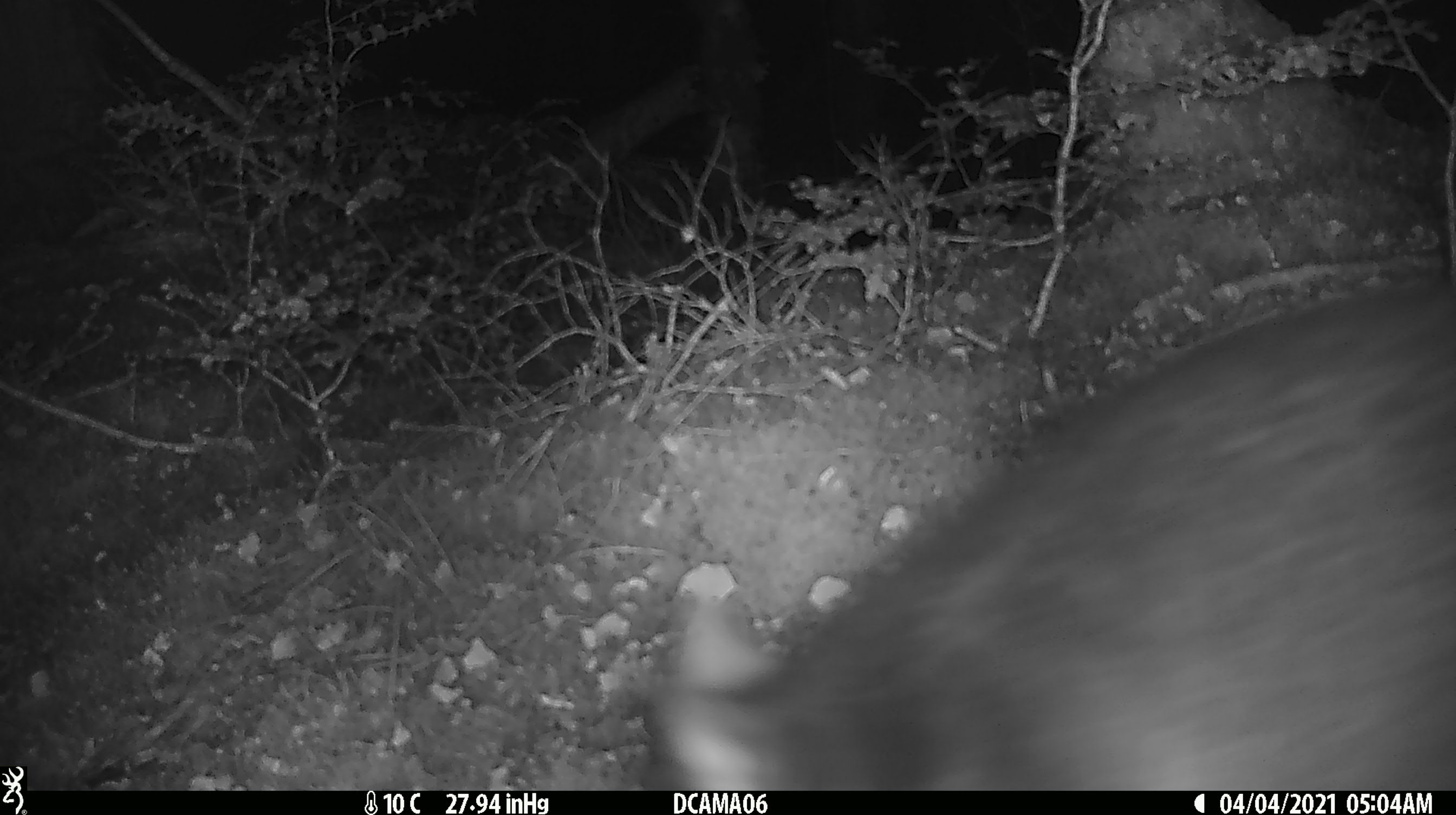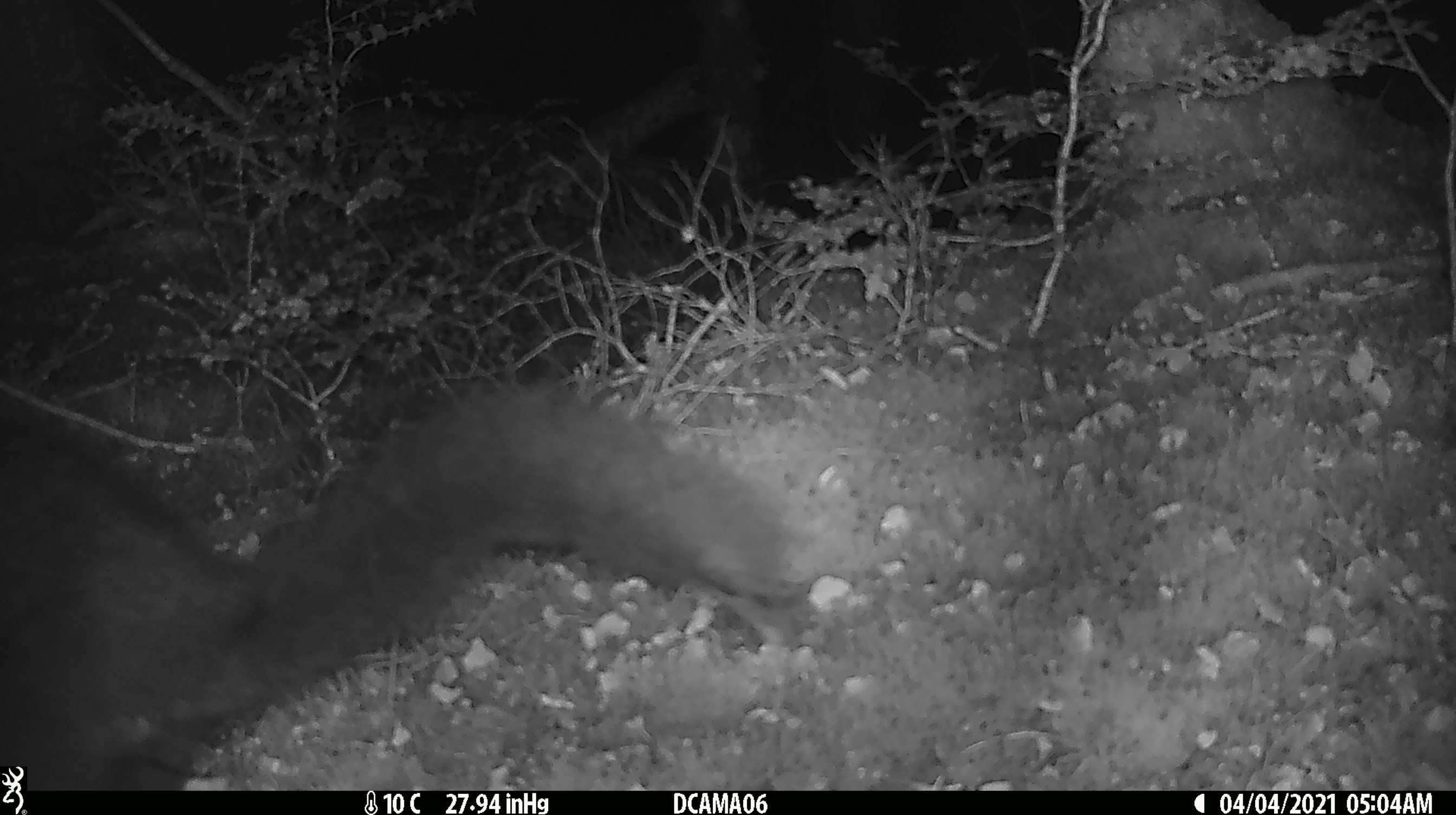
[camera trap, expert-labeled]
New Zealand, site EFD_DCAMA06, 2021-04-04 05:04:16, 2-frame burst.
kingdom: Animalia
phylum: Chordata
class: Mammalia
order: Diprotodontia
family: Phalangeridae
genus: Trichosurus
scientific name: Trichosurus vulpecula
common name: common brushtail possum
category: possum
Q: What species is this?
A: Possum (common brushtail possum) (Trichosurus vulpecula).